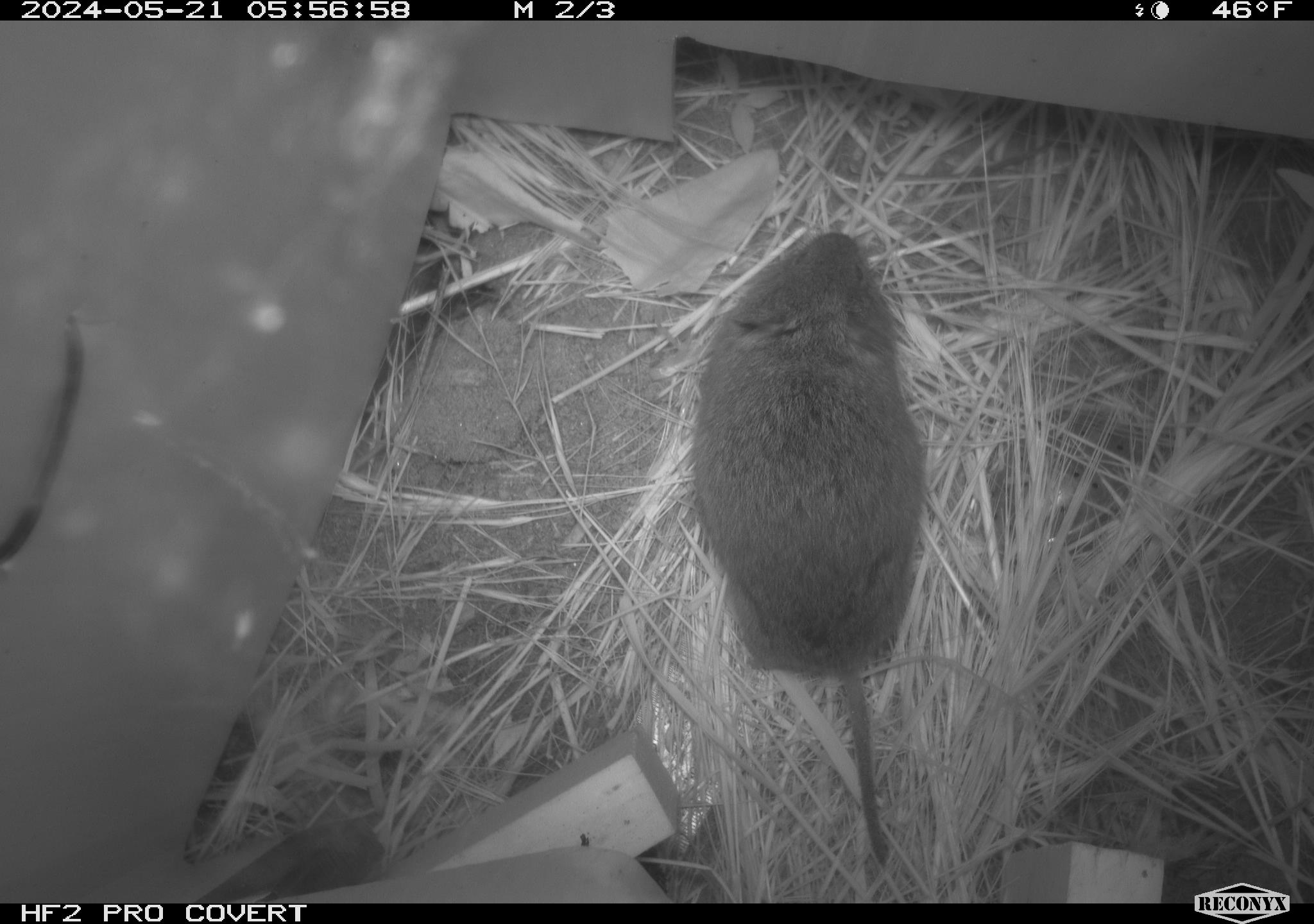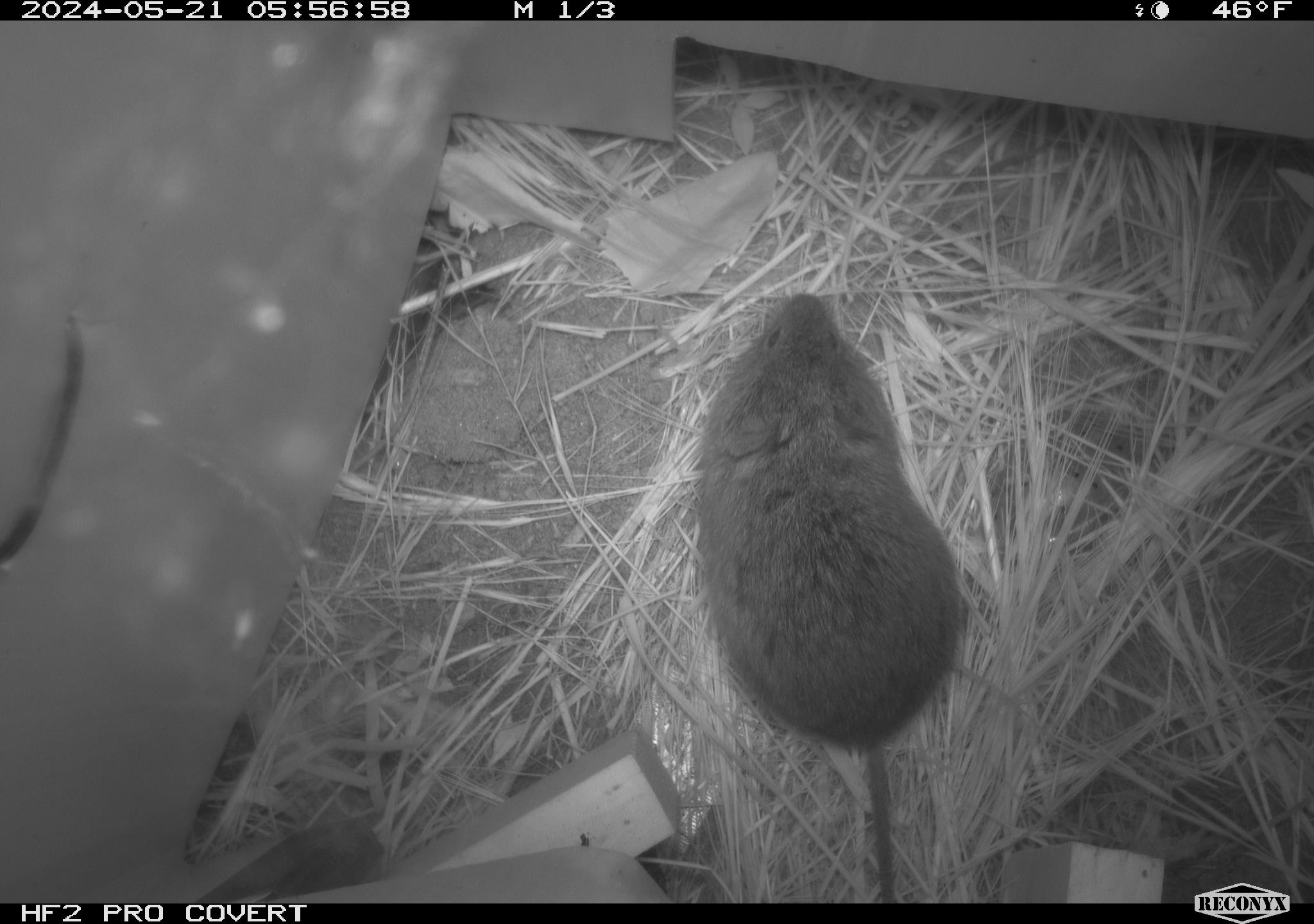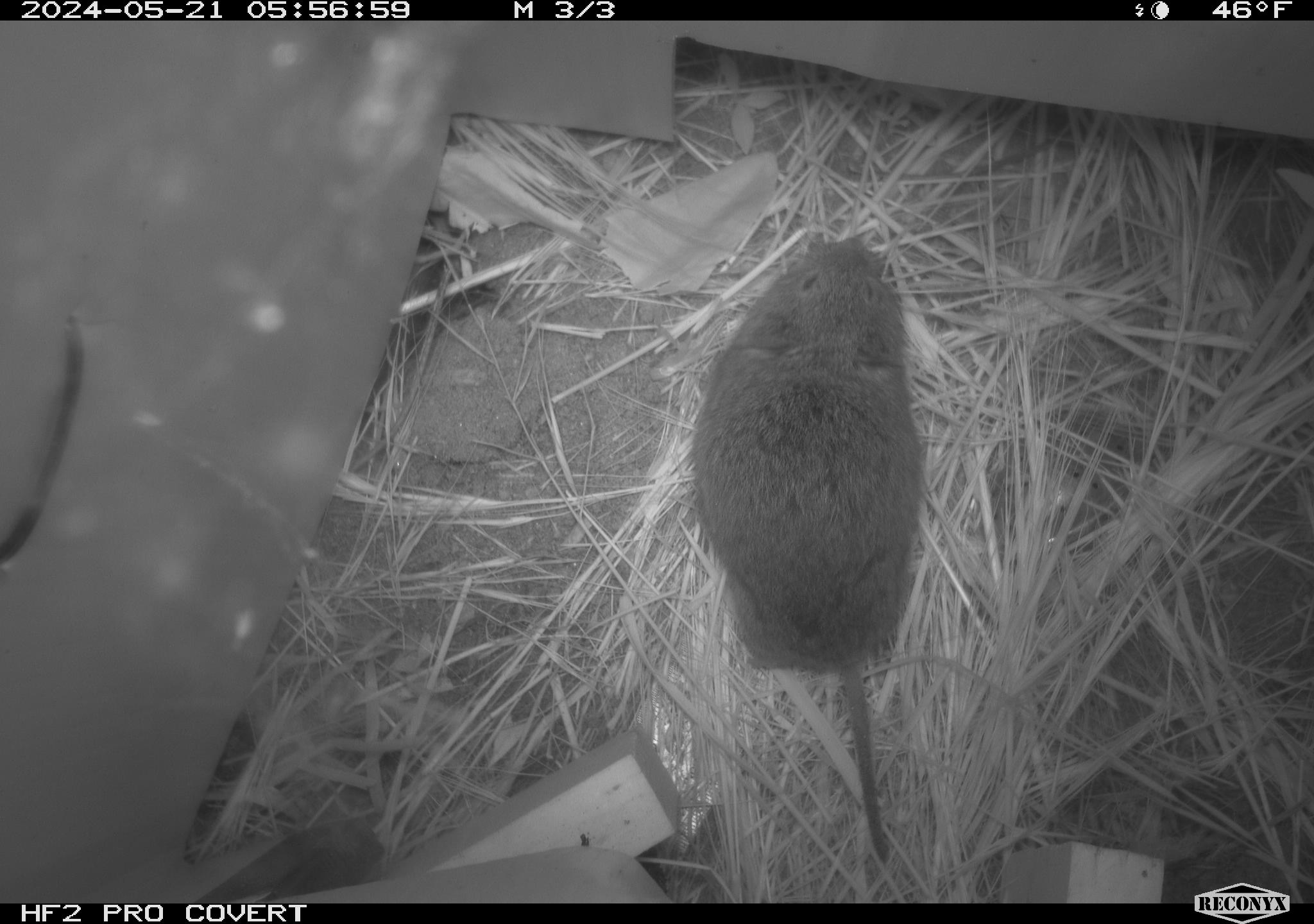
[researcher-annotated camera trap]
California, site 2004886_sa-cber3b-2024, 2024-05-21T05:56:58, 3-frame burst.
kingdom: Animalia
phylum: Chordata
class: Mammalia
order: Rodentia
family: Cricetidae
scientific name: Arvicolinae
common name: voles, lemmings, and muskrats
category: arvicolinae subfamily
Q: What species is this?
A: Arvicolinae subfamily (voles, lemmings, and muskrats) (Arvicolinae).